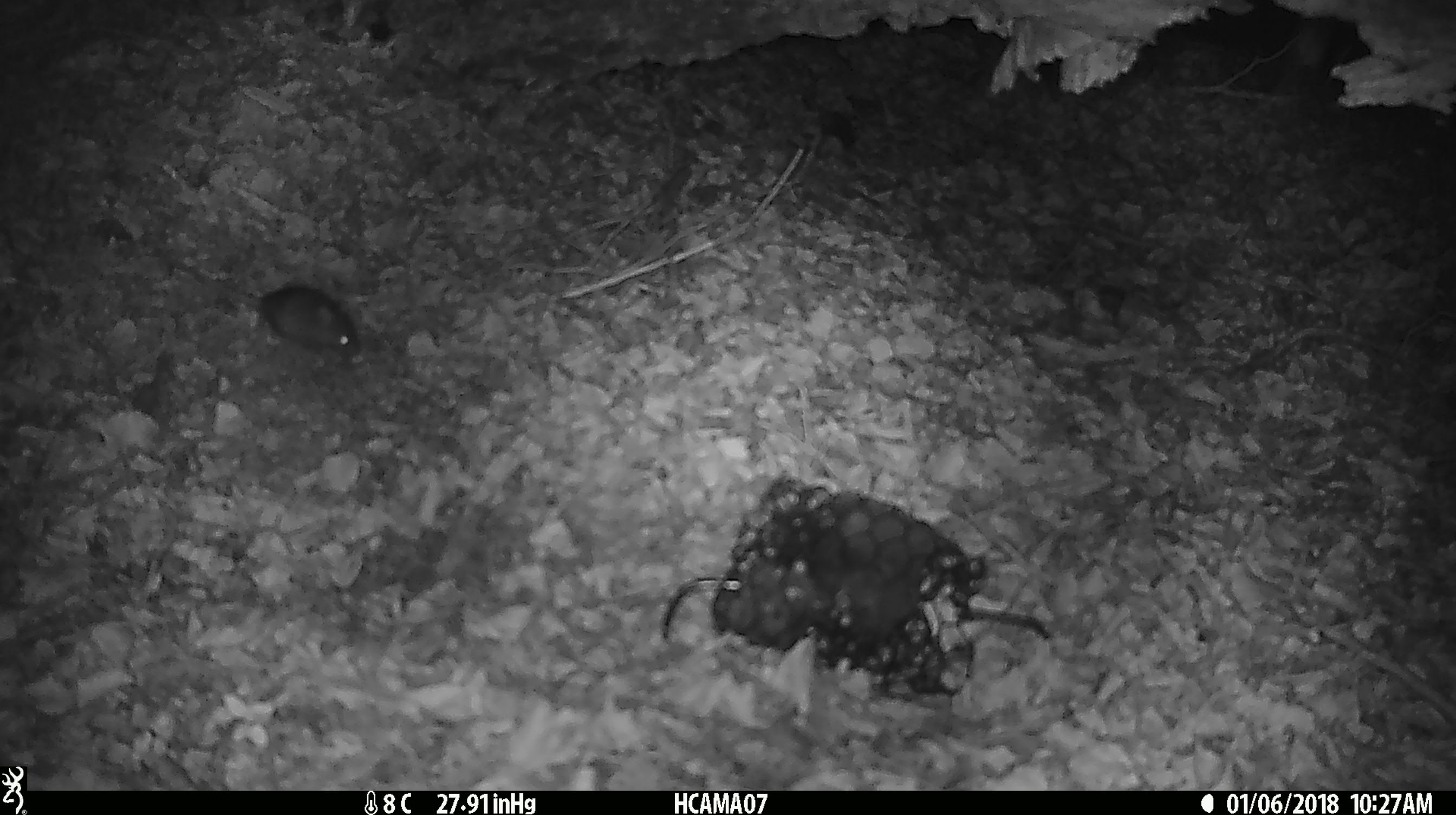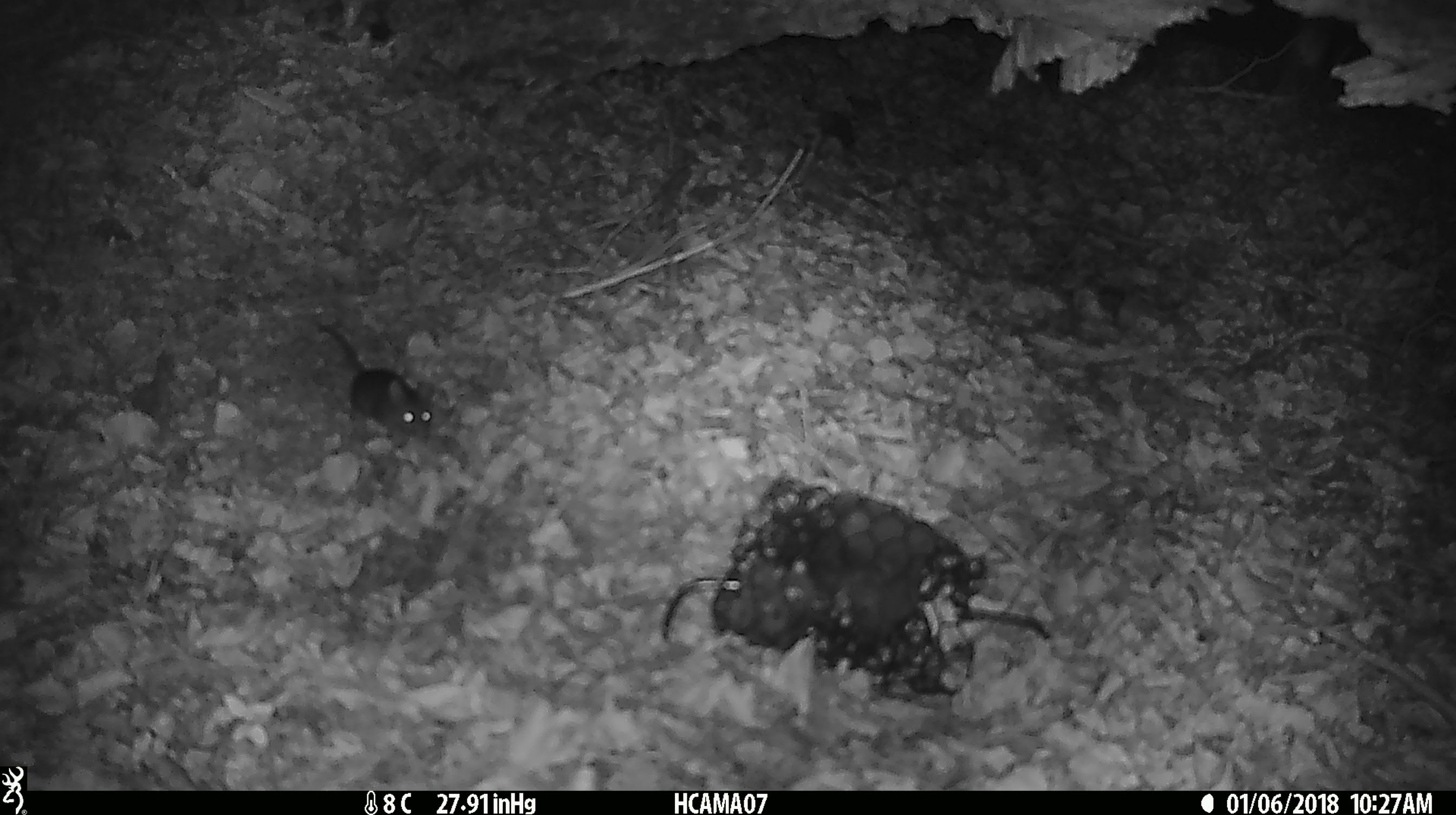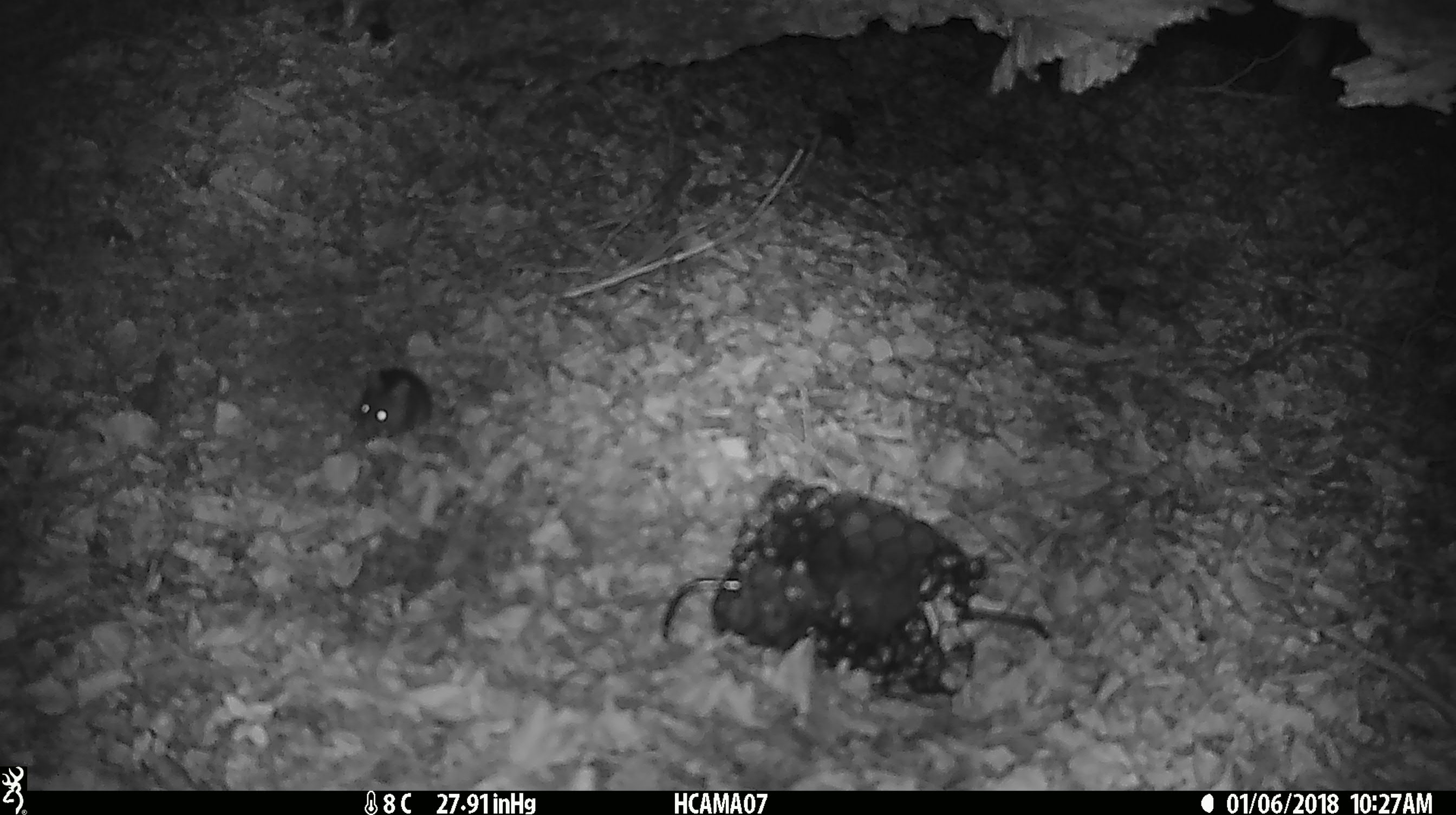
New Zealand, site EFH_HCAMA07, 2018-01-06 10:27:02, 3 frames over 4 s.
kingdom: Animalia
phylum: Chordata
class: Mammalia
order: Rodentia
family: Muridae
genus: Mus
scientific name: Mus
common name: mouse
Mouse (Mus).